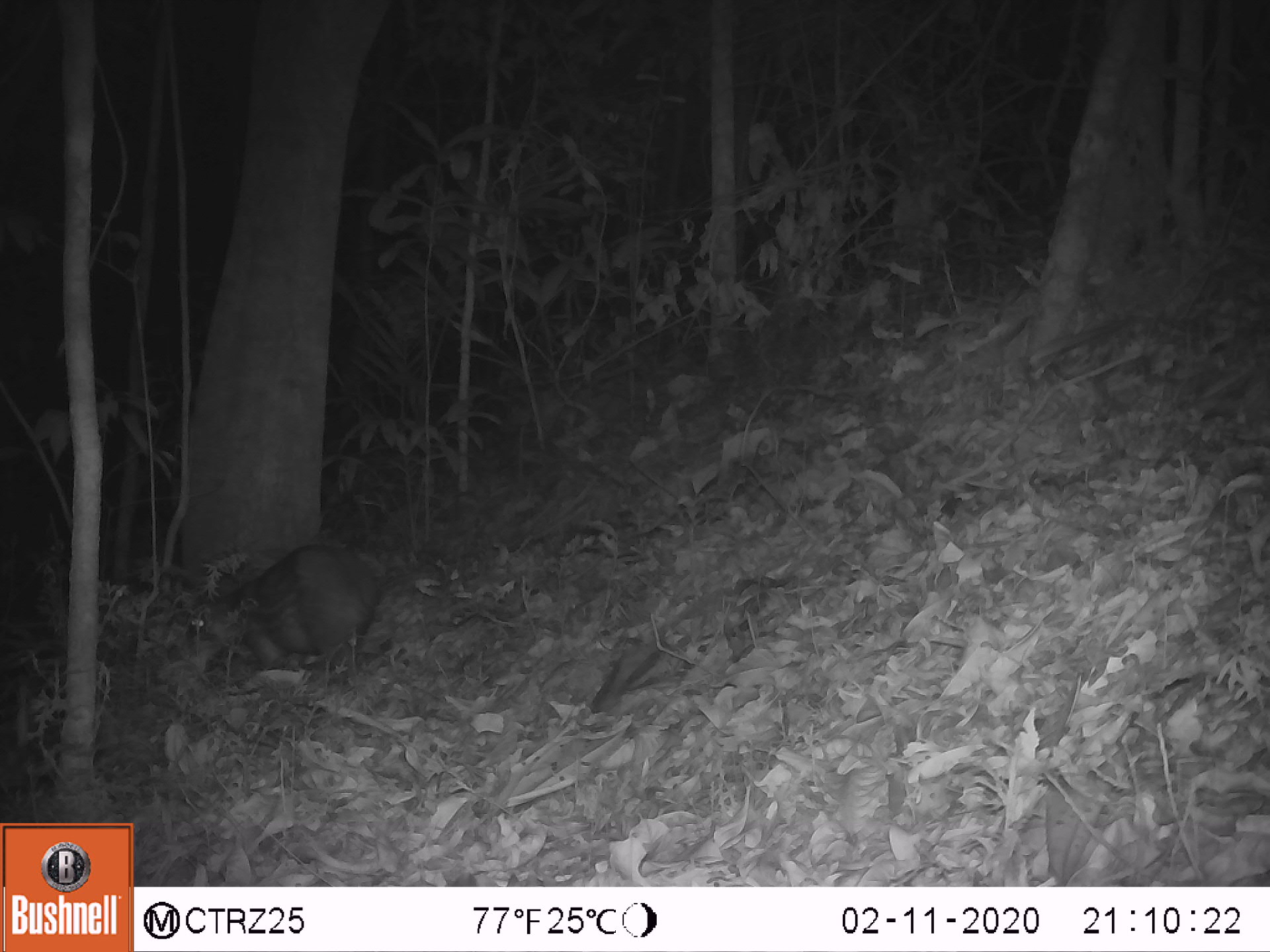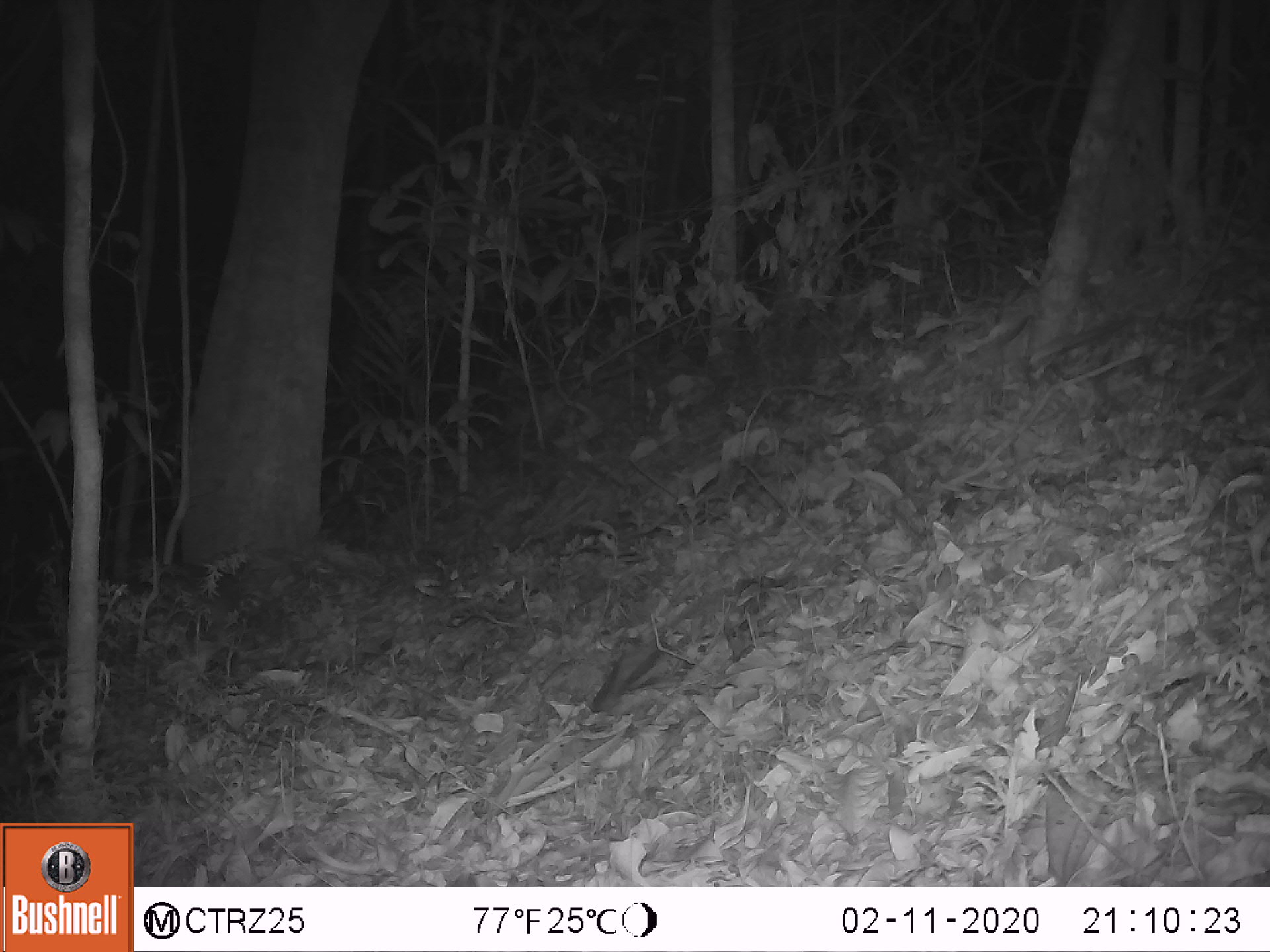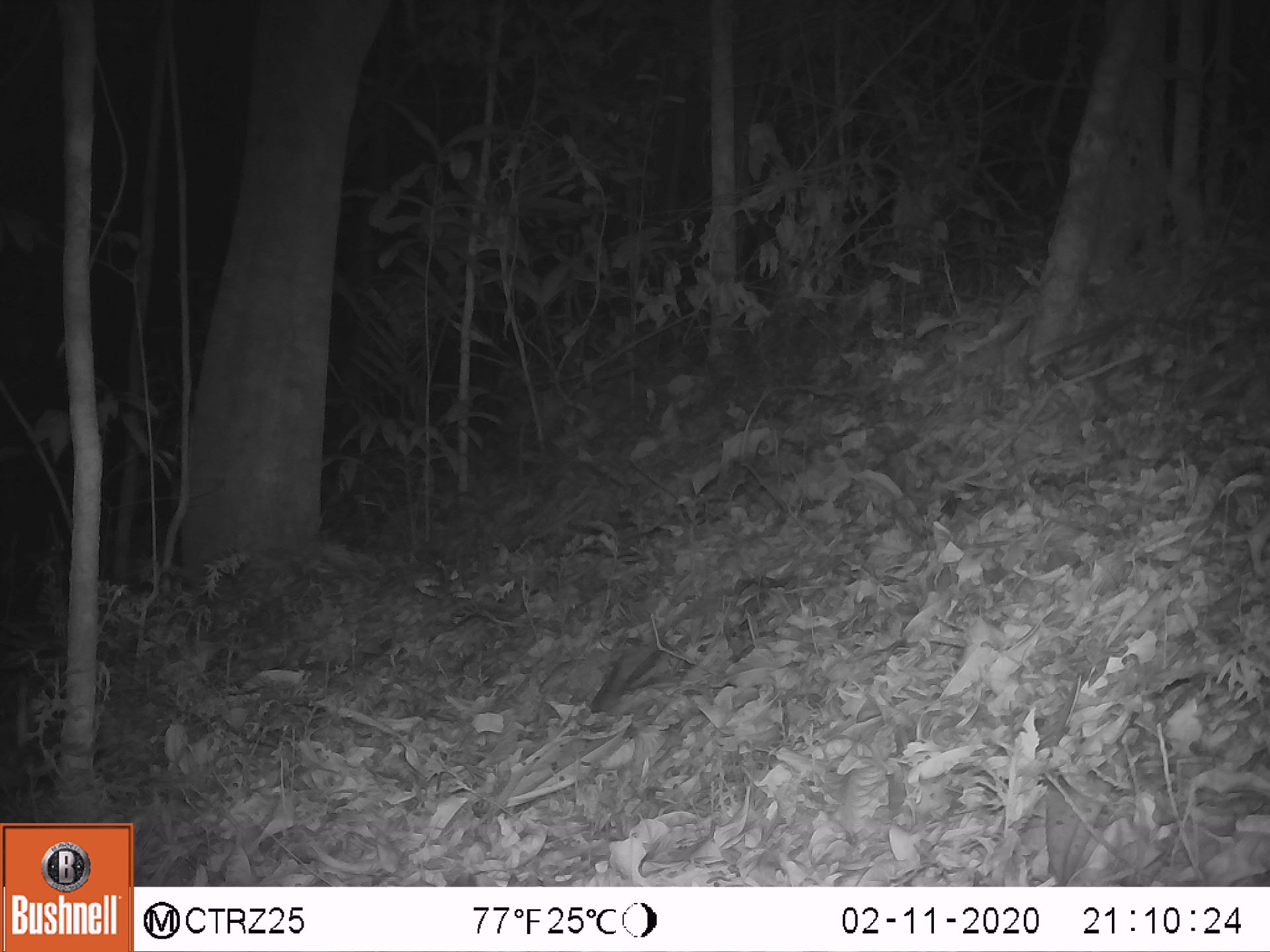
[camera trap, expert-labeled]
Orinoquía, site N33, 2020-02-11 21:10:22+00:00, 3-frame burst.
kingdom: Animalia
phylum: Chordata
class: Mammalia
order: Rodentia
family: Cuniculidae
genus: Cuniculus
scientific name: Cuniculus paca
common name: spotted paca